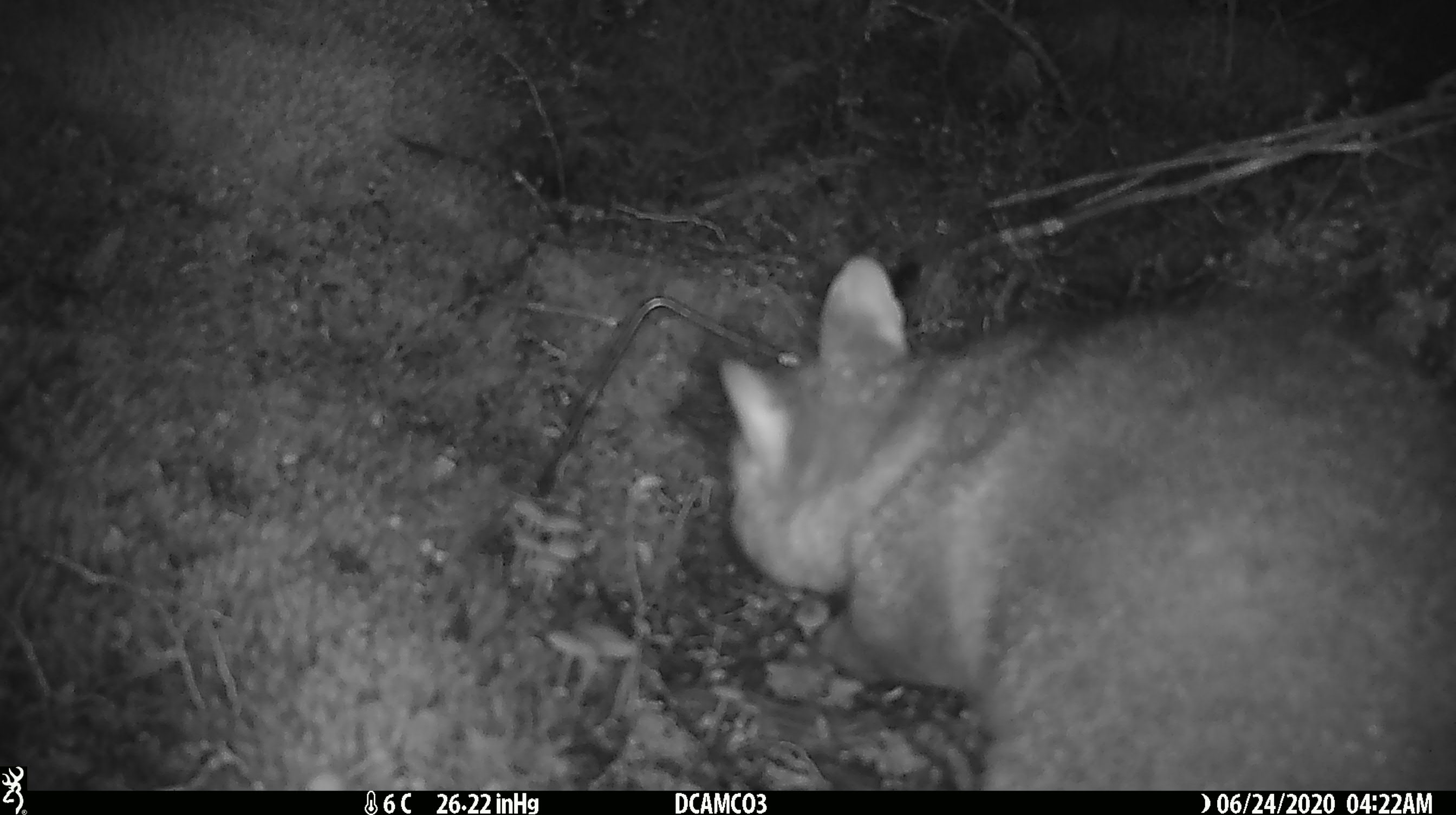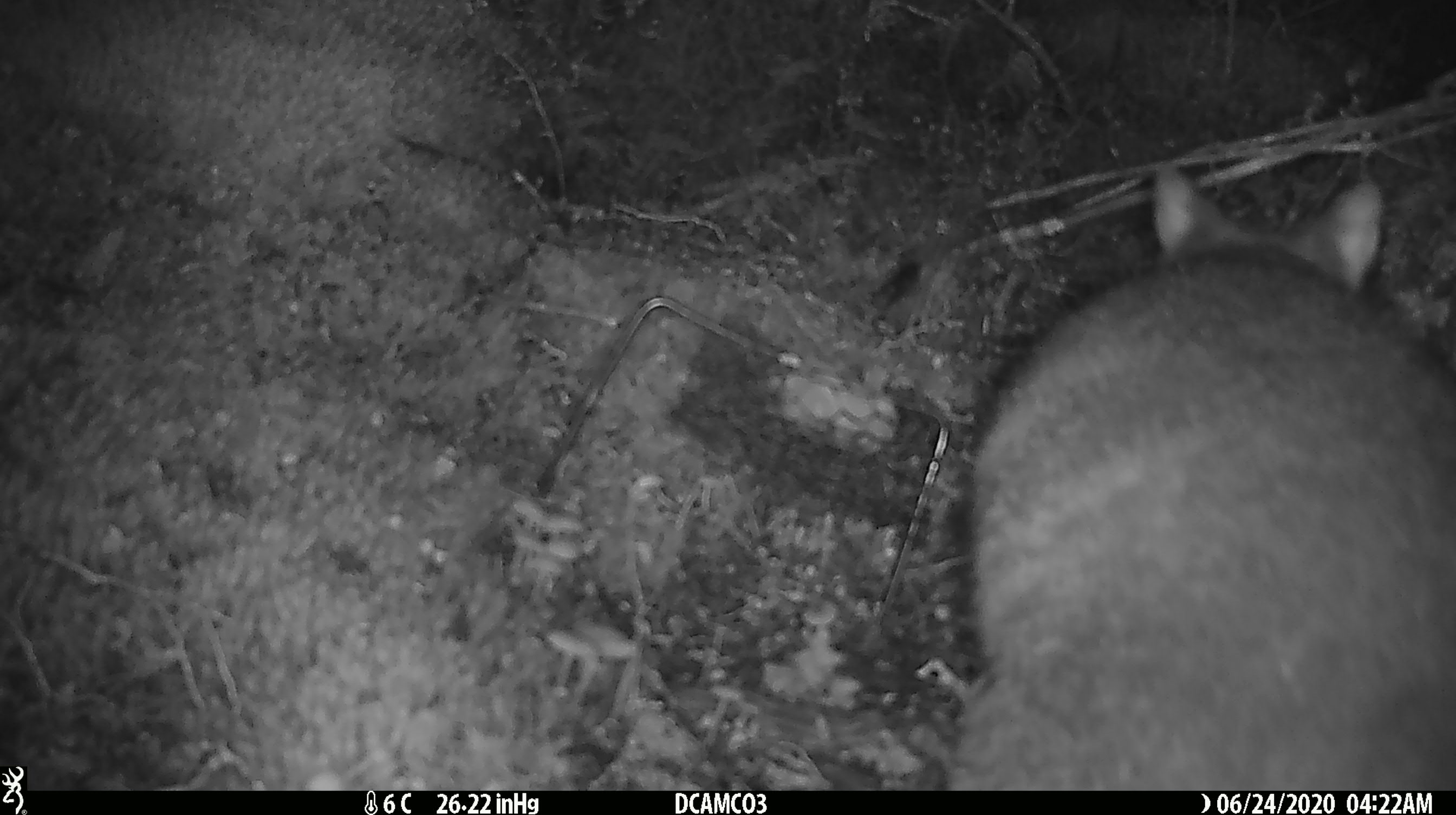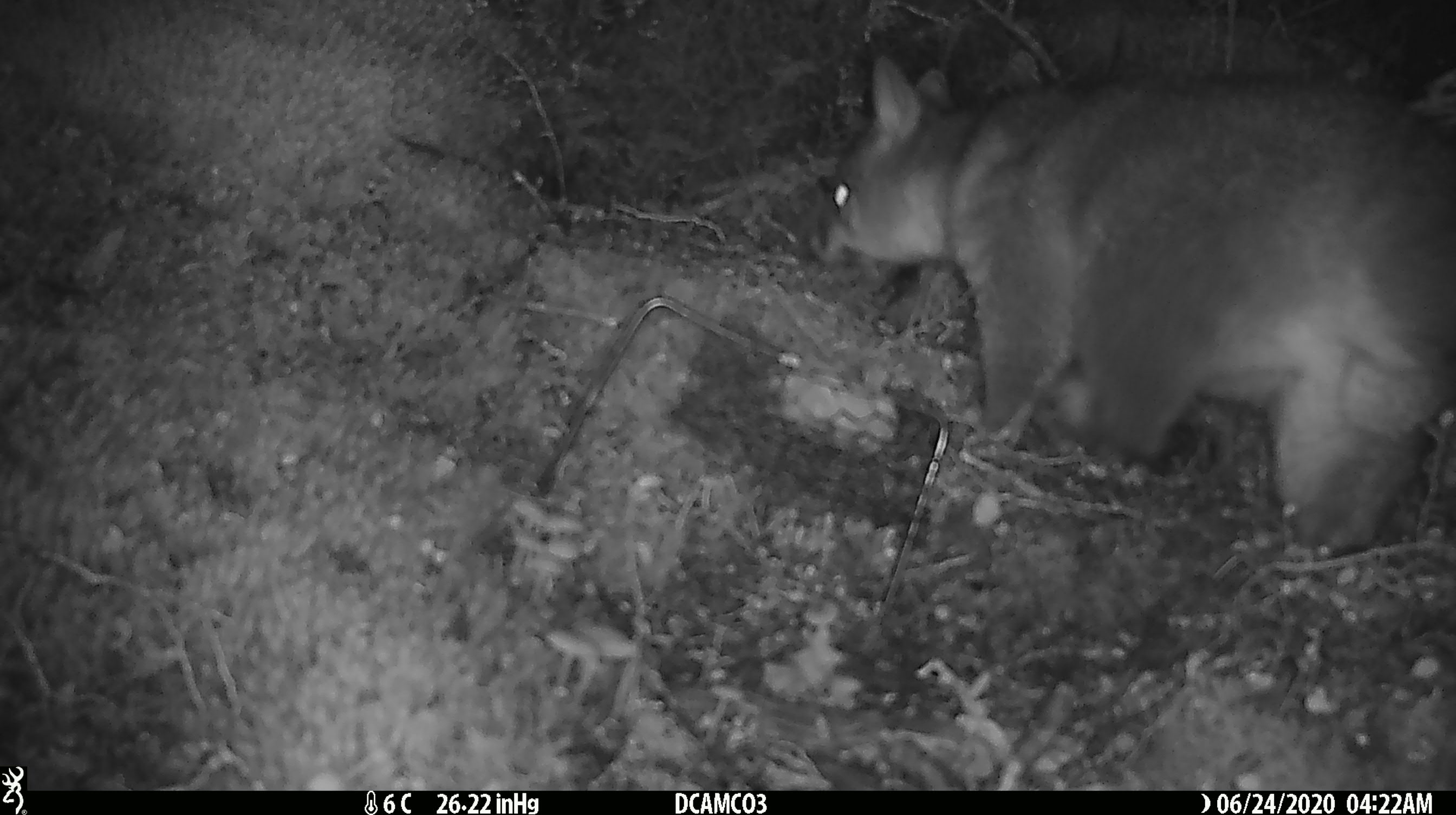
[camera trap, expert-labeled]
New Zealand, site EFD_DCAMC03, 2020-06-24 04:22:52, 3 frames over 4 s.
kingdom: Animalia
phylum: Chordata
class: Mammalia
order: Diprotodontia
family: Phalangeridae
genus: Trichosurus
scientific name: Trichosurus vulpecula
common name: common brushtail possum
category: possum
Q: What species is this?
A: Possum (common brushtail possum) (Trichosurus vulpecula).